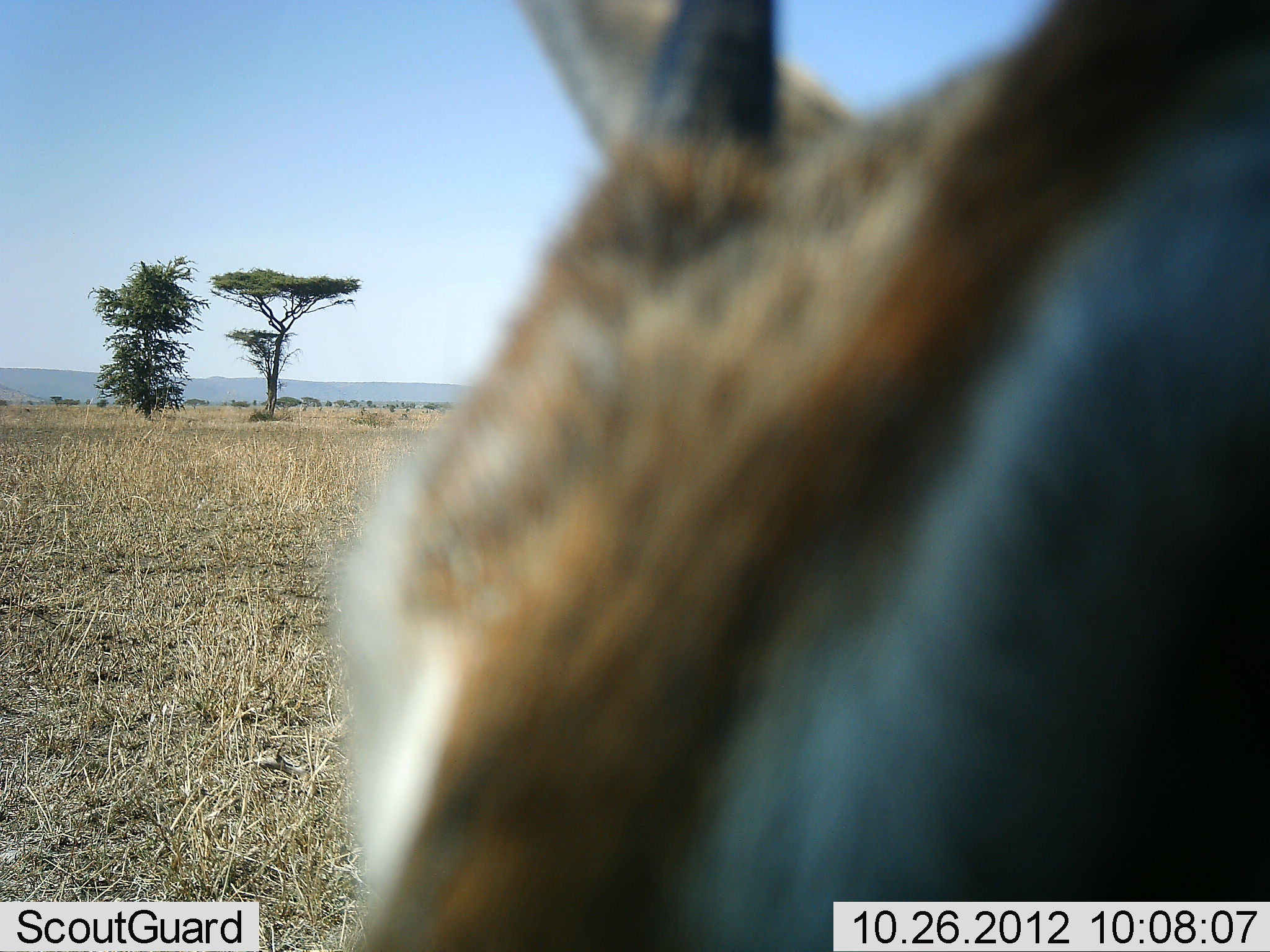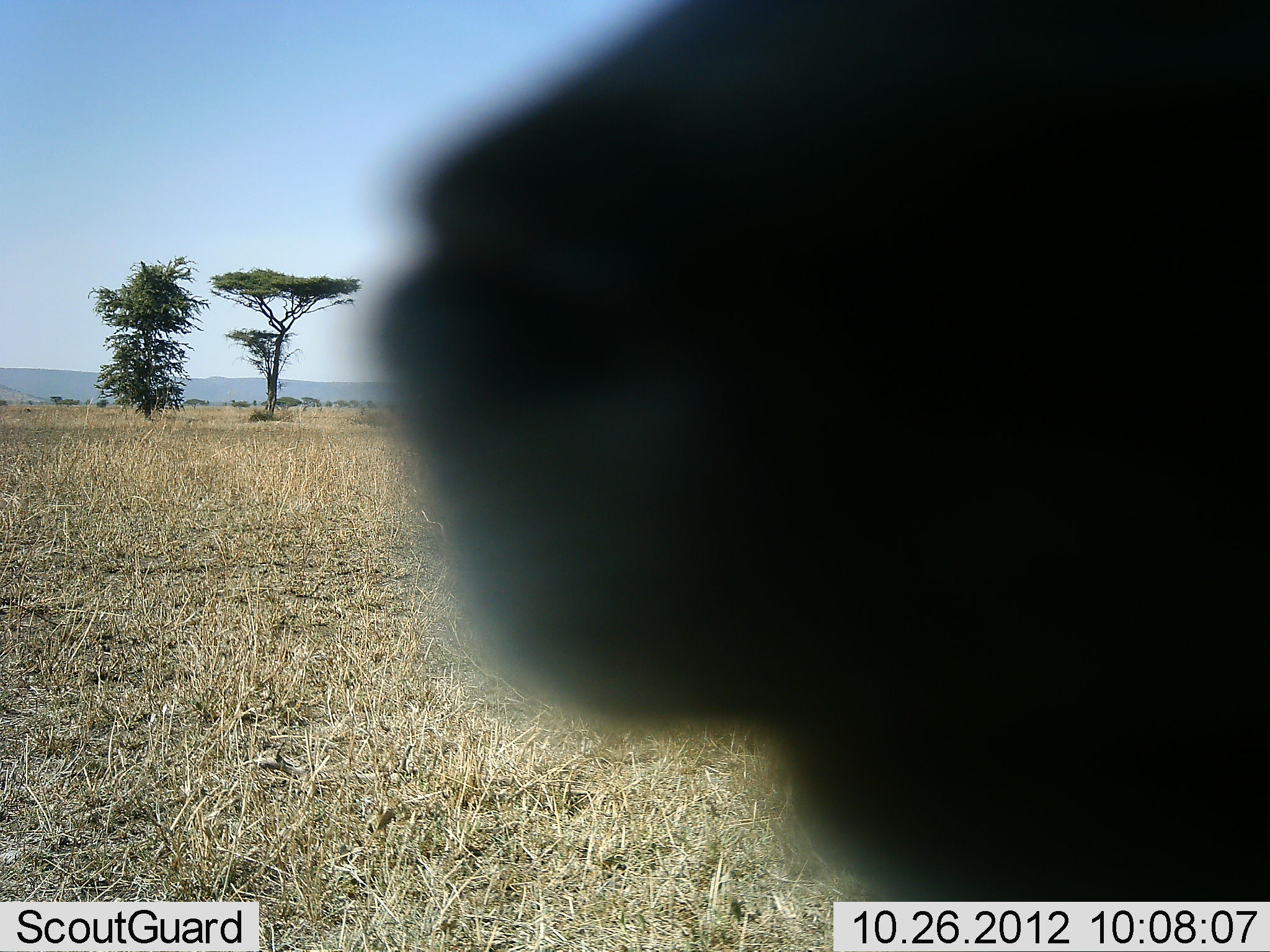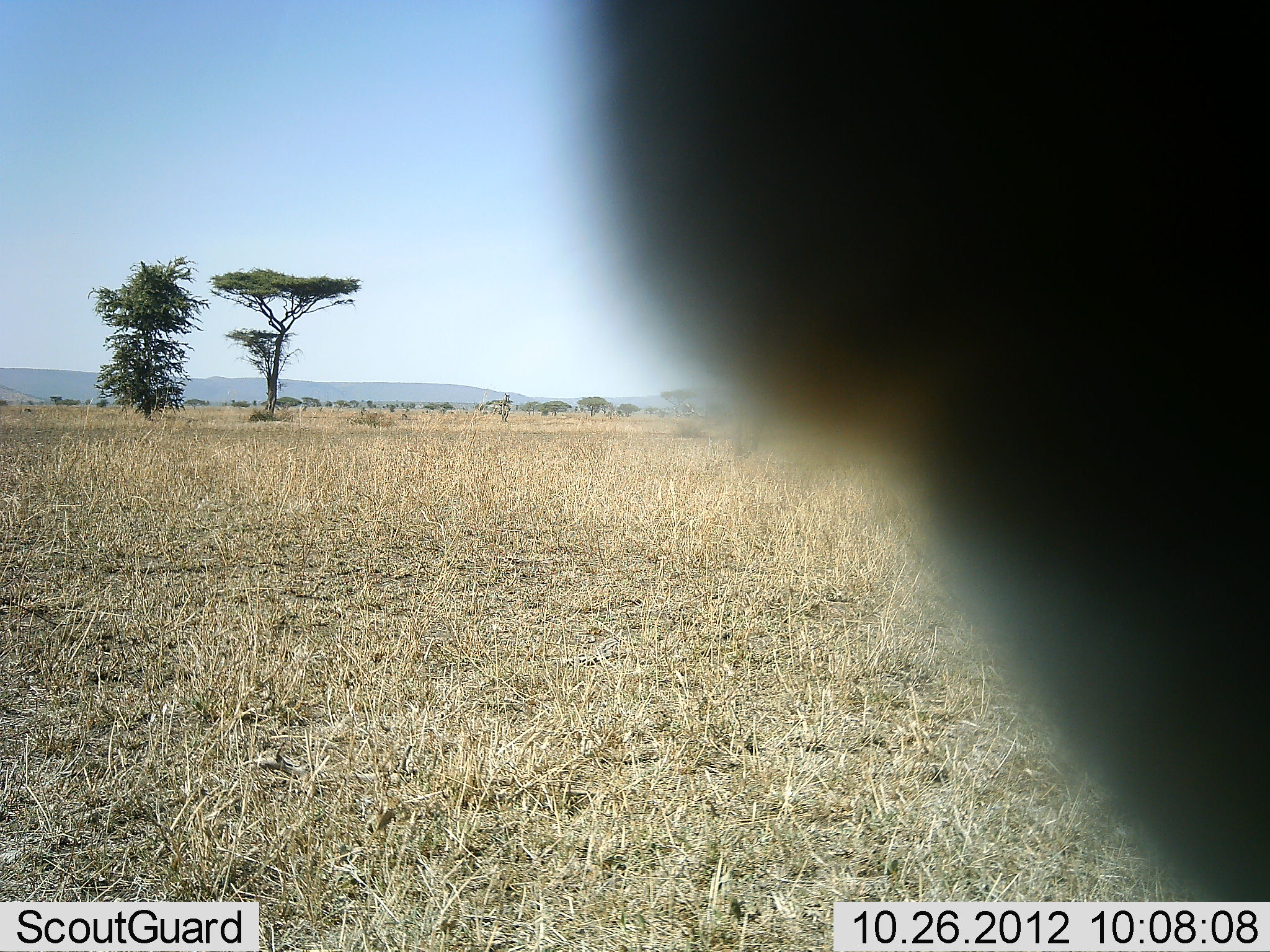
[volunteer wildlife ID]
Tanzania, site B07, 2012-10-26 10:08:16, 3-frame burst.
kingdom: Animalia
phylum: Chordata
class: Mammalia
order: Artiodactyla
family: Bovidae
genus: Nanger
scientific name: Nanger granti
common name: grant's gazelle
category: gazellegrants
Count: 1.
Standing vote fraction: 50%.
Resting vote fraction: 0%.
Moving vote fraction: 33%.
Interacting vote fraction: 33%.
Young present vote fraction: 0%.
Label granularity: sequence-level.